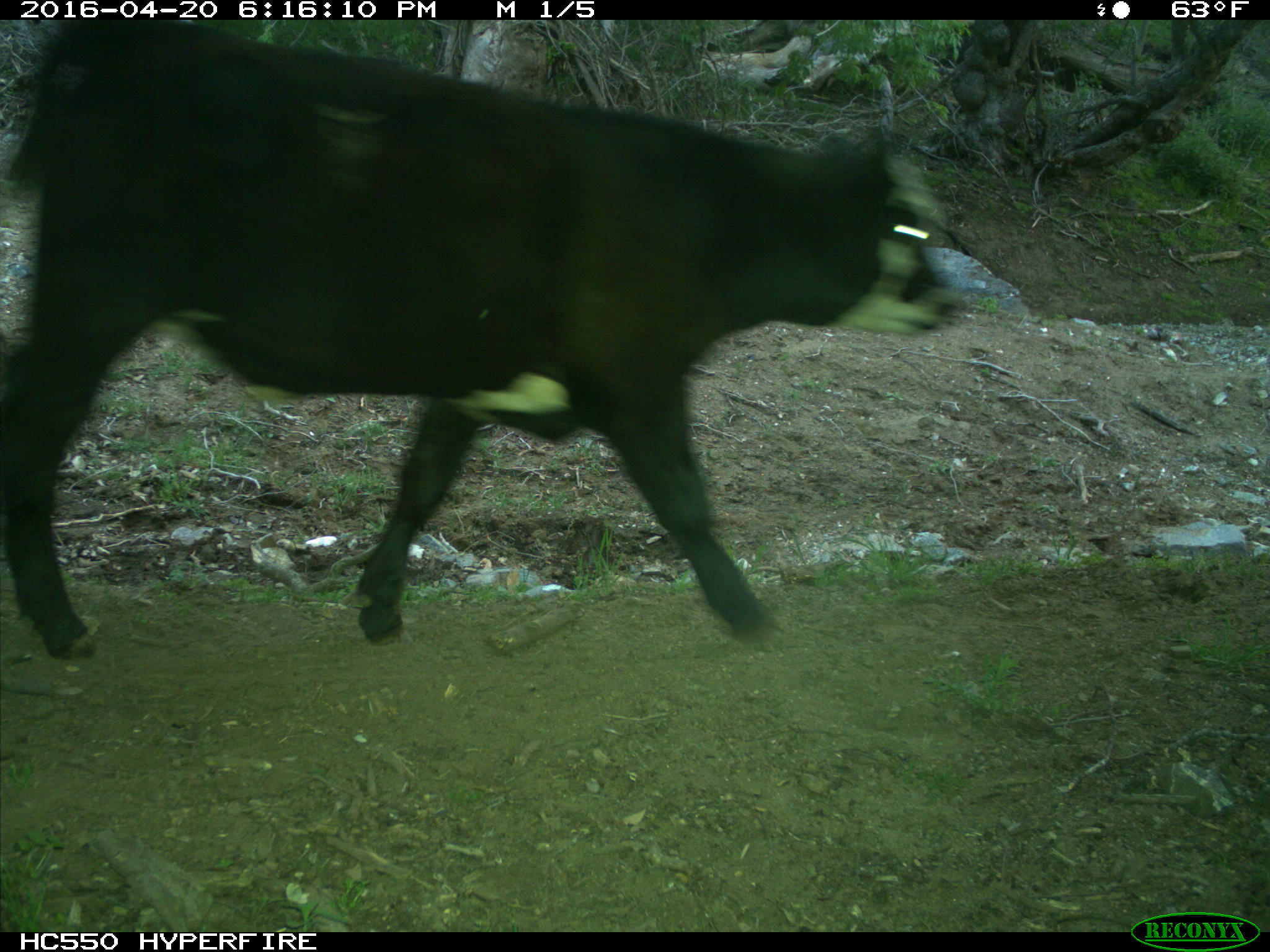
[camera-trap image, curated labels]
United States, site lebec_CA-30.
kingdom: Animalia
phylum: Chordata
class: Mammalia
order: Artiodactyla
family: Bovidae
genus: Bos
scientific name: Bos taurus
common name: domestic cow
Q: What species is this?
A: Bos taurus (domestic cow).